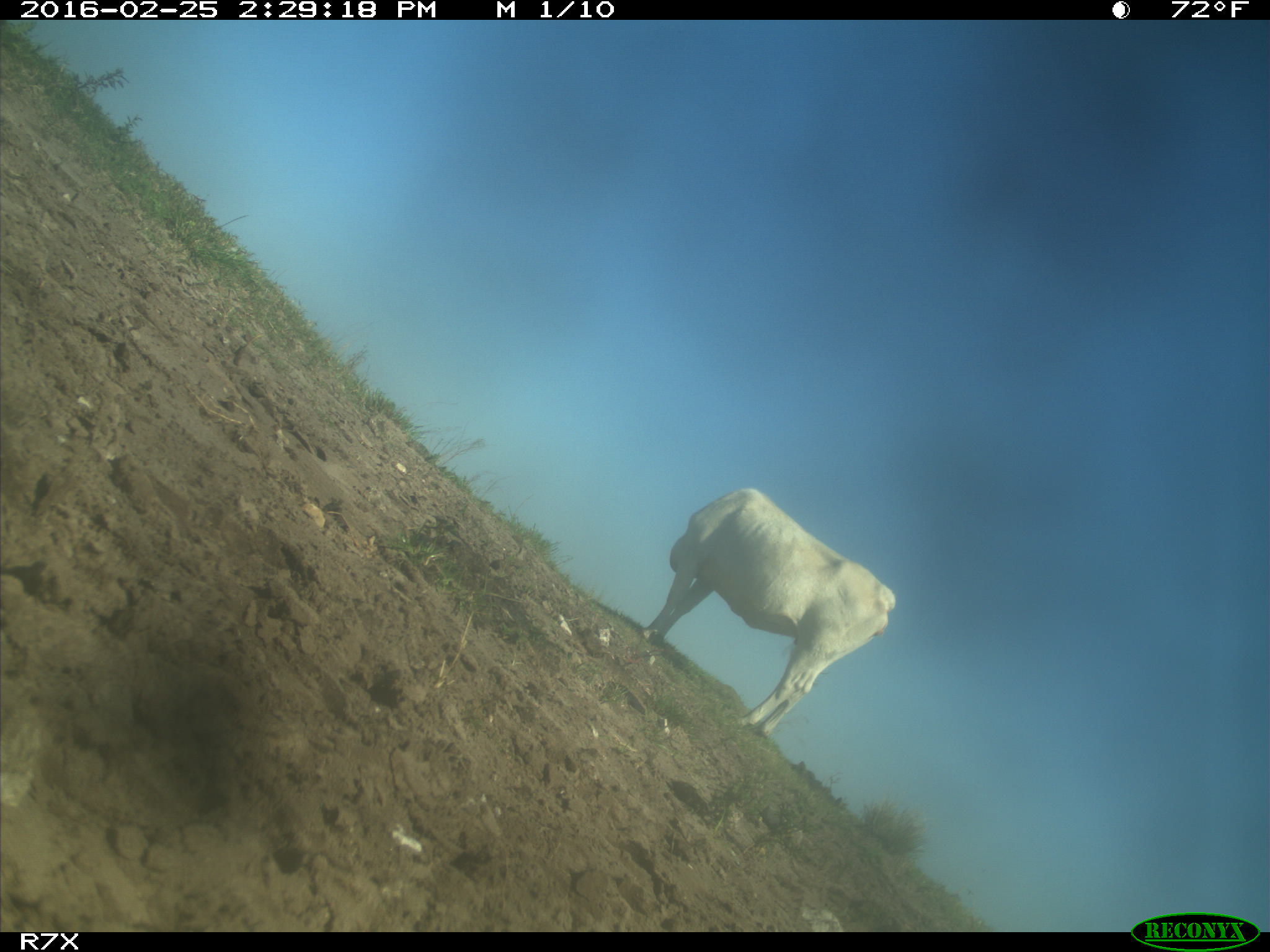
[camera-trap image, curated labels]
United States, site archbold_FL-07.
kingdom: Animalia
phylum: Chordata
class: Mammalia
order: Artiodactyla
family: Bovidae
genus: Bos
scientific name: Bos taurus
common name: domestic cow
Bos taurus (domestic cow).